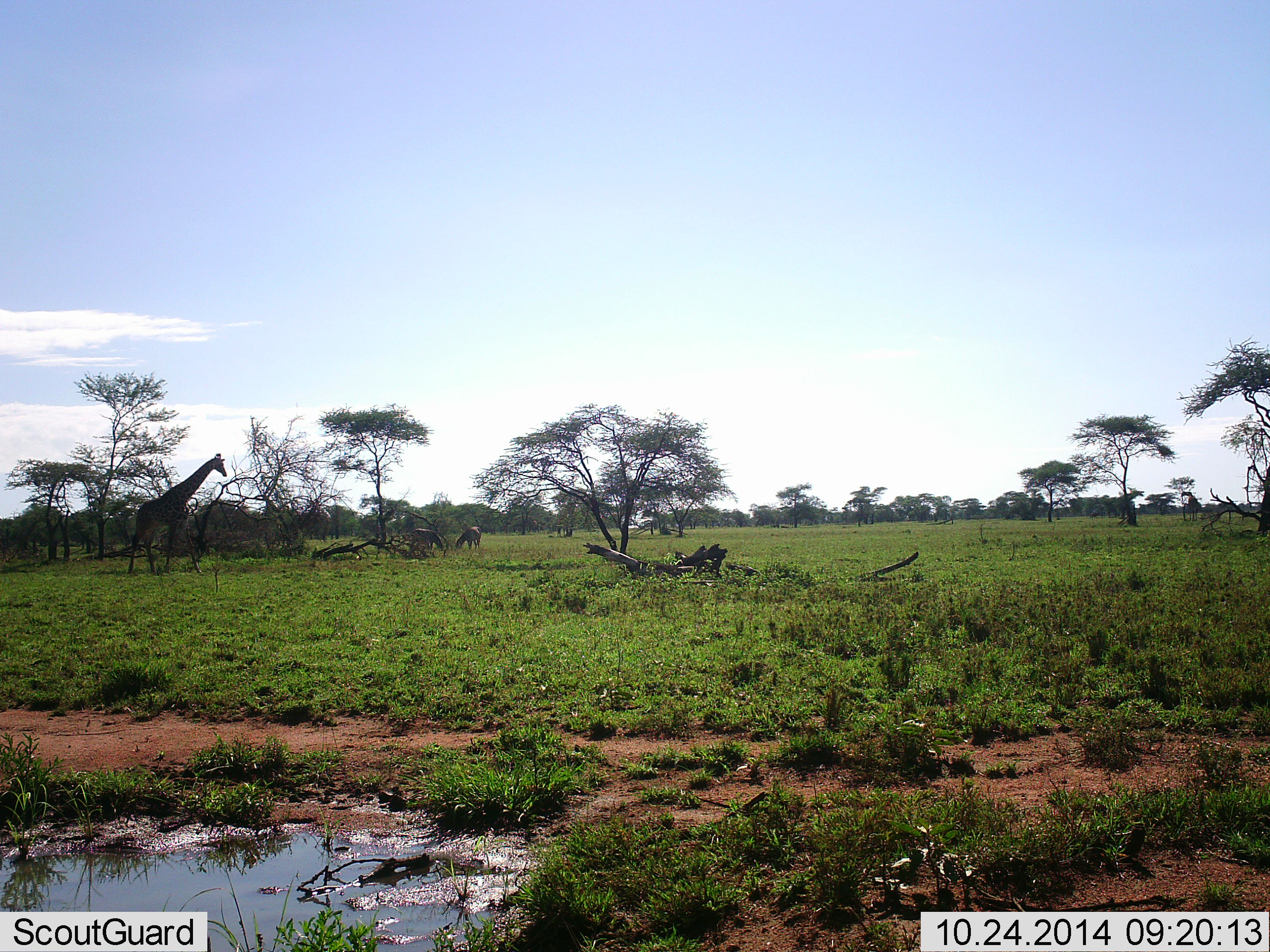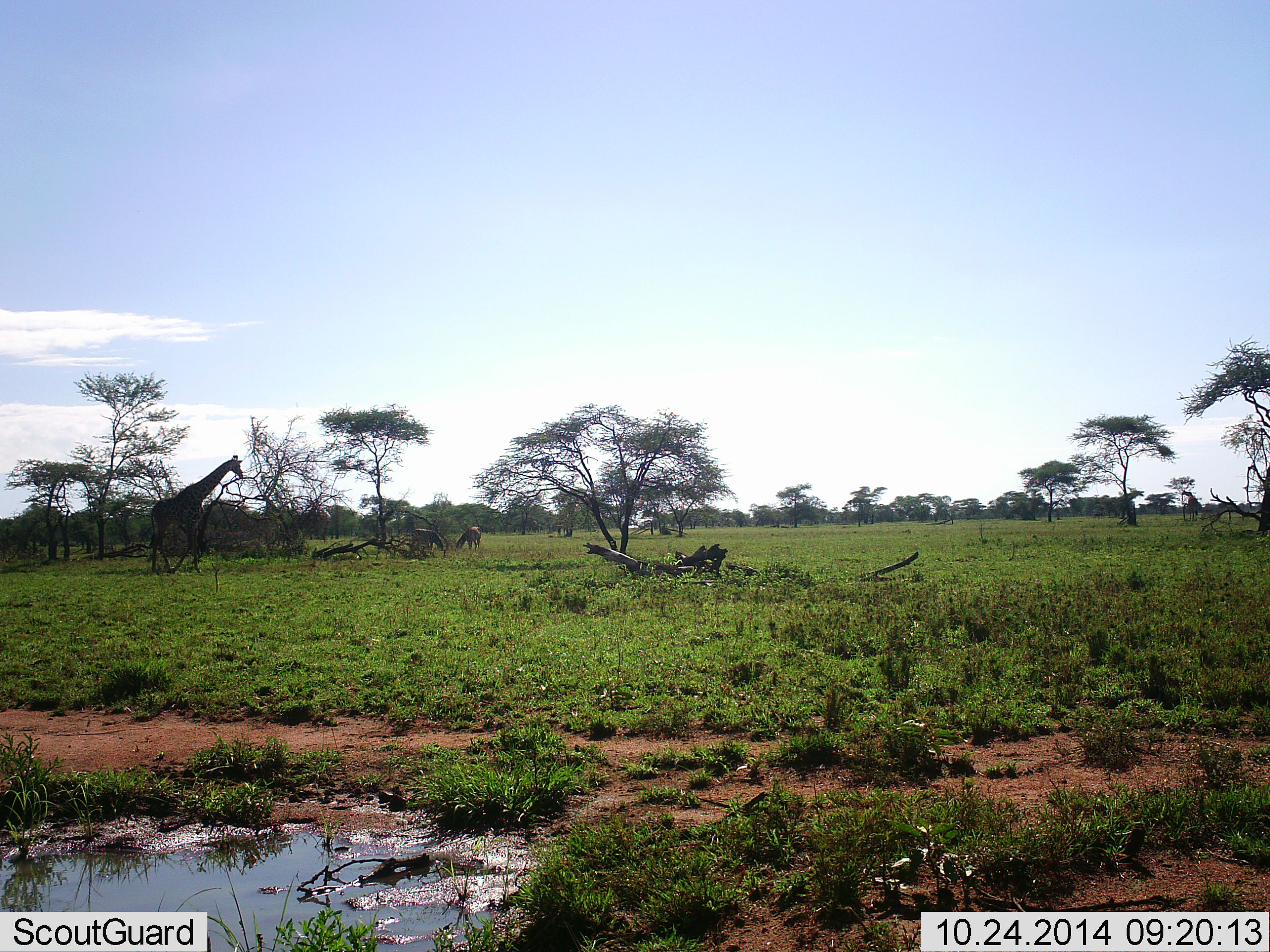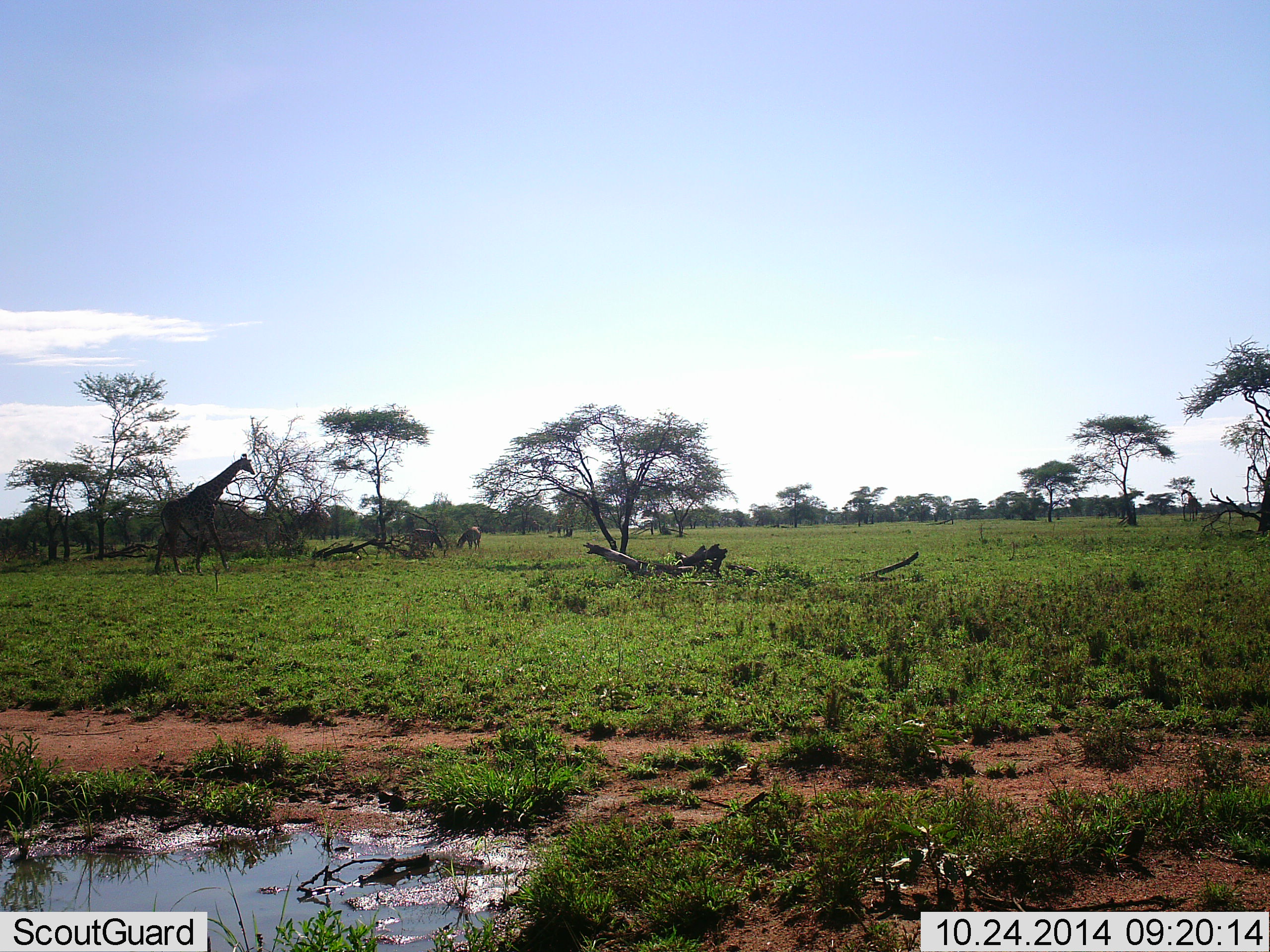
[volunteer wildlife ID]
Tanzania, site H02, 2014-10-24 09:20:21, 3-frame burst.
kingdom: Animalia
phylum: Chordata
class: Mammalia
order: Artiodactyla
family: Giraffidae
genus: Giraffa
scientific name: Giraffa camelopardalis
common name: giraffe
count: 1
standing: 14%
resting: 5%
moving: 86%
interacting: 0%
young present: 0%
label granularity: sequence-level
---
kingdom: Animalia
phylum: Chordata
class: Mammalia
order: Perissodactyla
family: Equidae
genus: Equus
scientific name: Equus quagga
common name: plains zebra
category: zebra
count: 2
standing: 20%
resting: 0%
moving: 20%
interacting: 0%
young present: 0%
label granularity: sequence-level